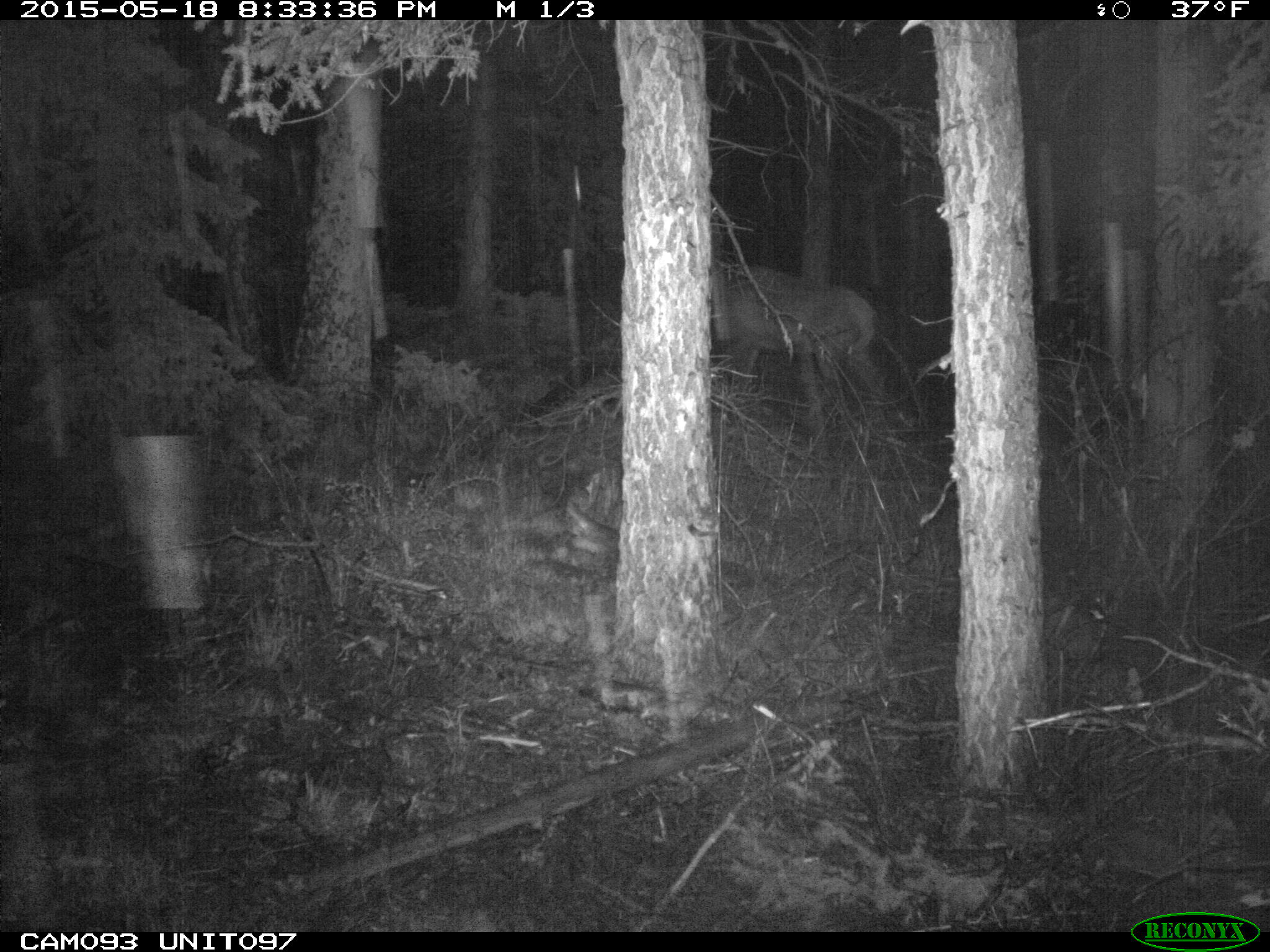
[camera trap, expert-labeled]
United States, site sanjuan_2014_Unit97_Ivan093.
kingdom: Animalia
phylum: Chordata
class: Mammalia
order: Artiodactyla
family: Cervidae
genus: Cervus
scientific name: Cervus elaphus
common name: red deer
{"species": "Cervus elaphus (red deer)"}